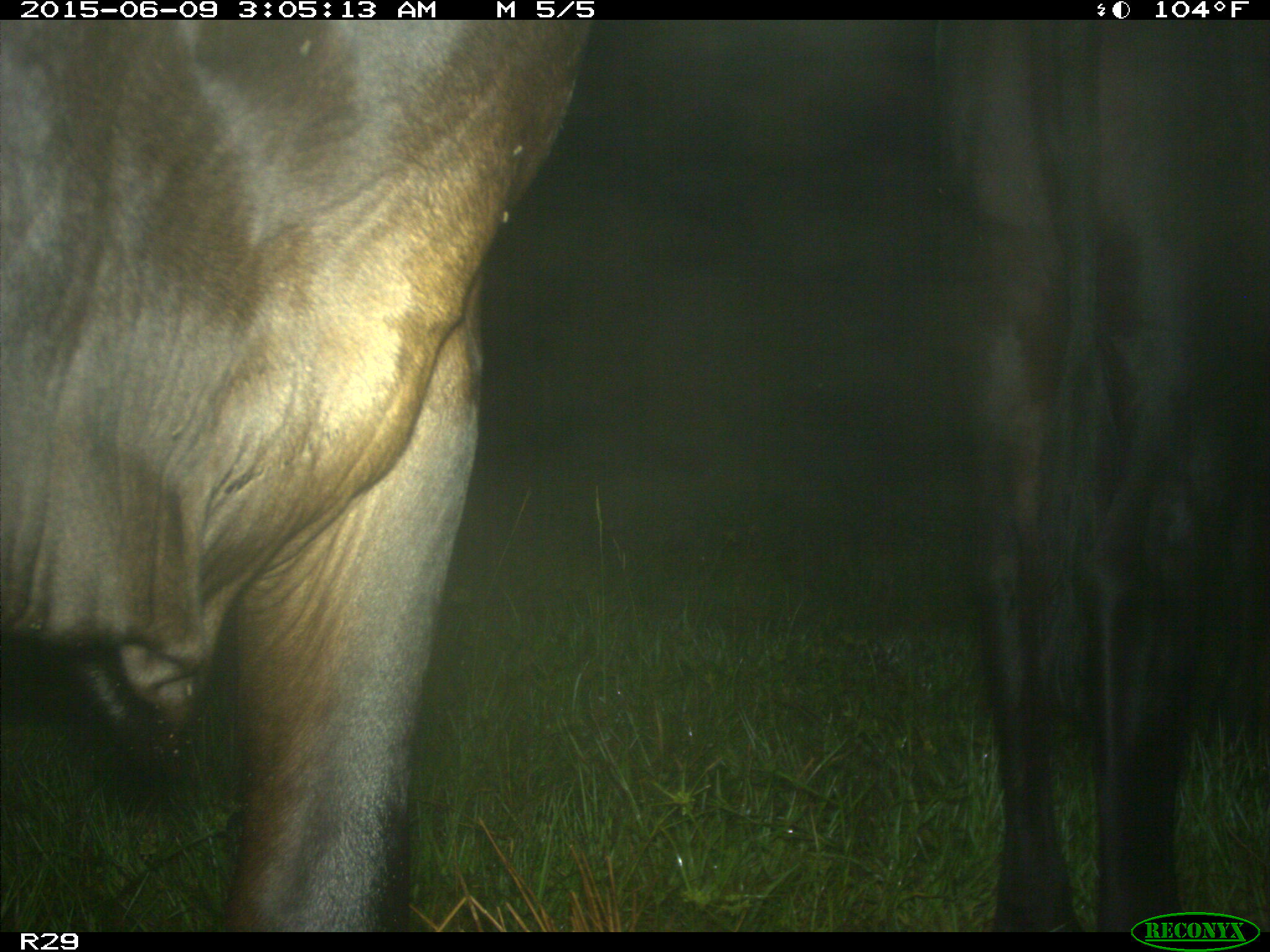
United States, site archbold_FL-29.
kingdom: Animalia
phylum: Chordata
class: Mammalia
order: Artiodactyla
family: Bovidae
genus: Bos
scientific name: Bos taurus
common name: domestic cow